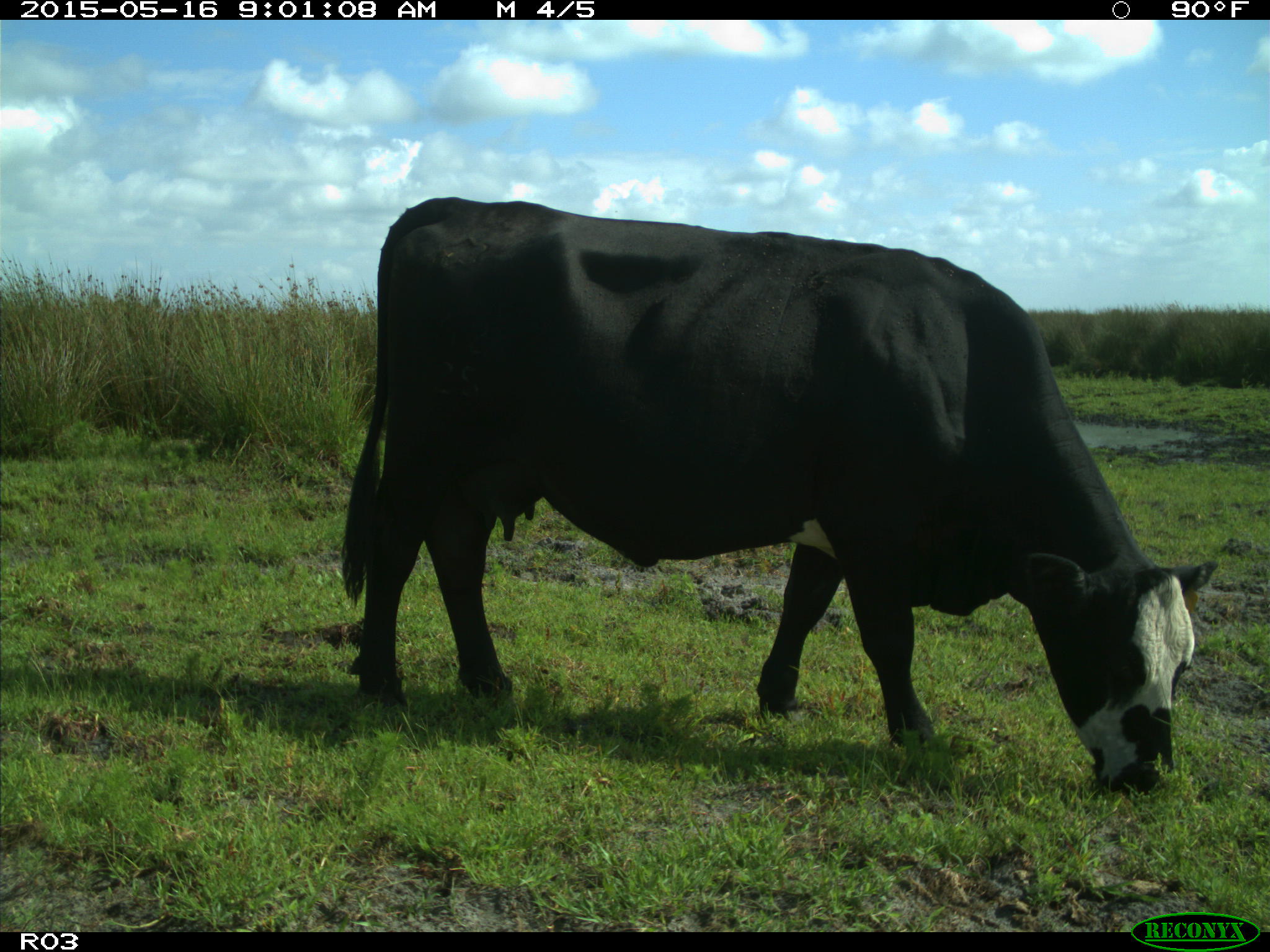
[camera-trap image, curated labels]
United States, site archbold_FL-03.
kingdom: Animalia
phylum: Chordata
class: Mammalia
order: Artiodactyla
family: Bovidae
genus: Bos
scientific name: Bos taurus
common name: domestic cow